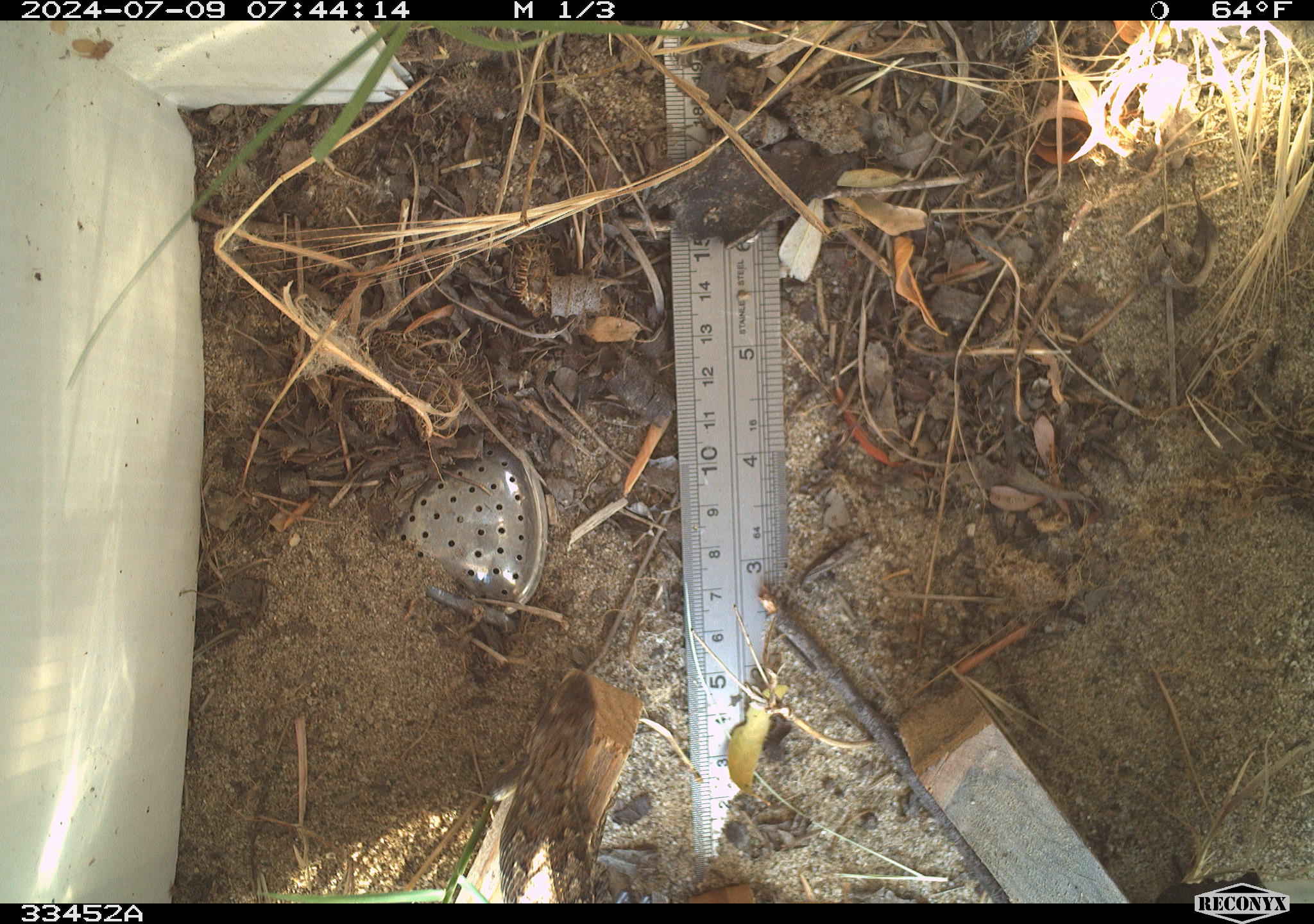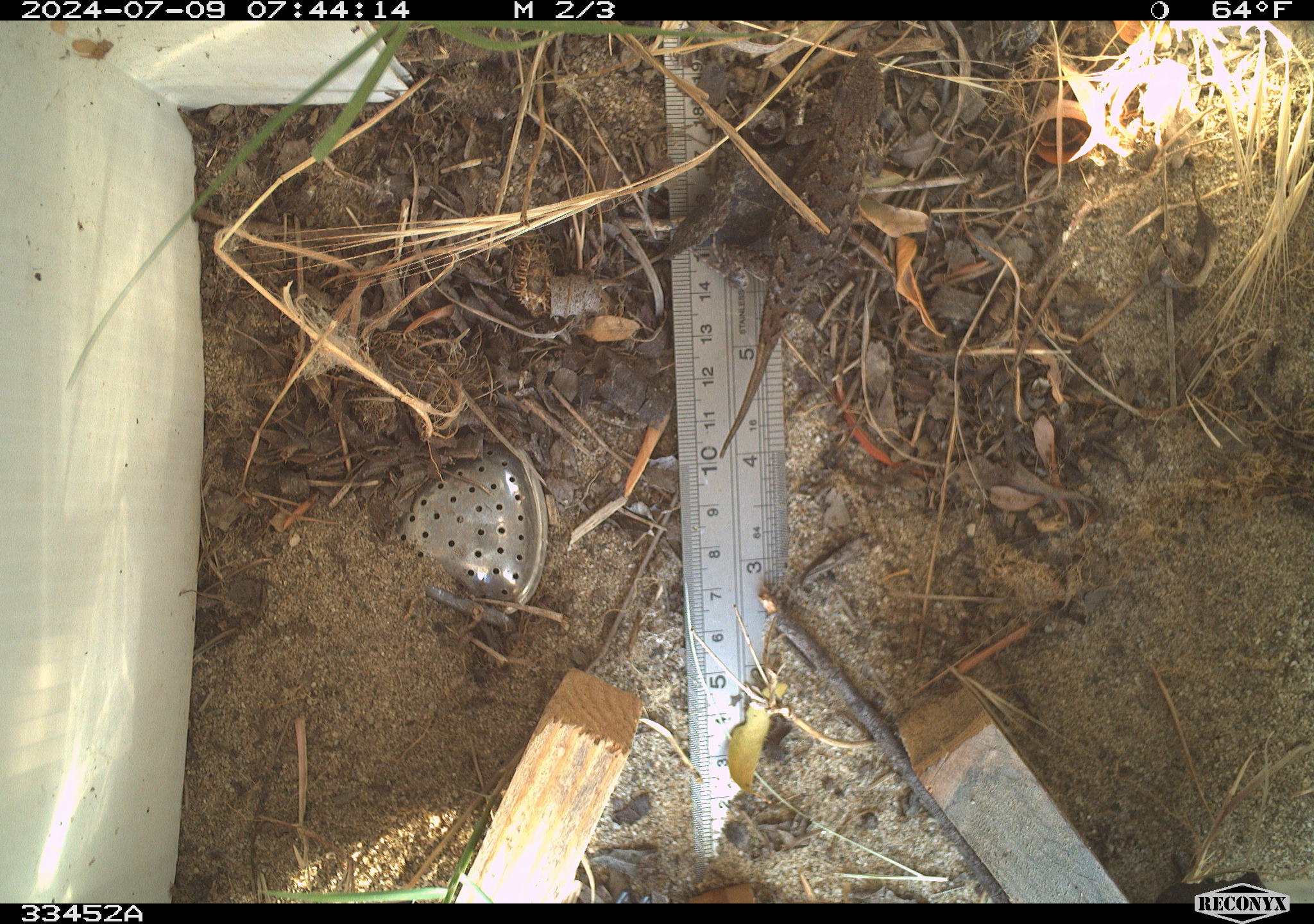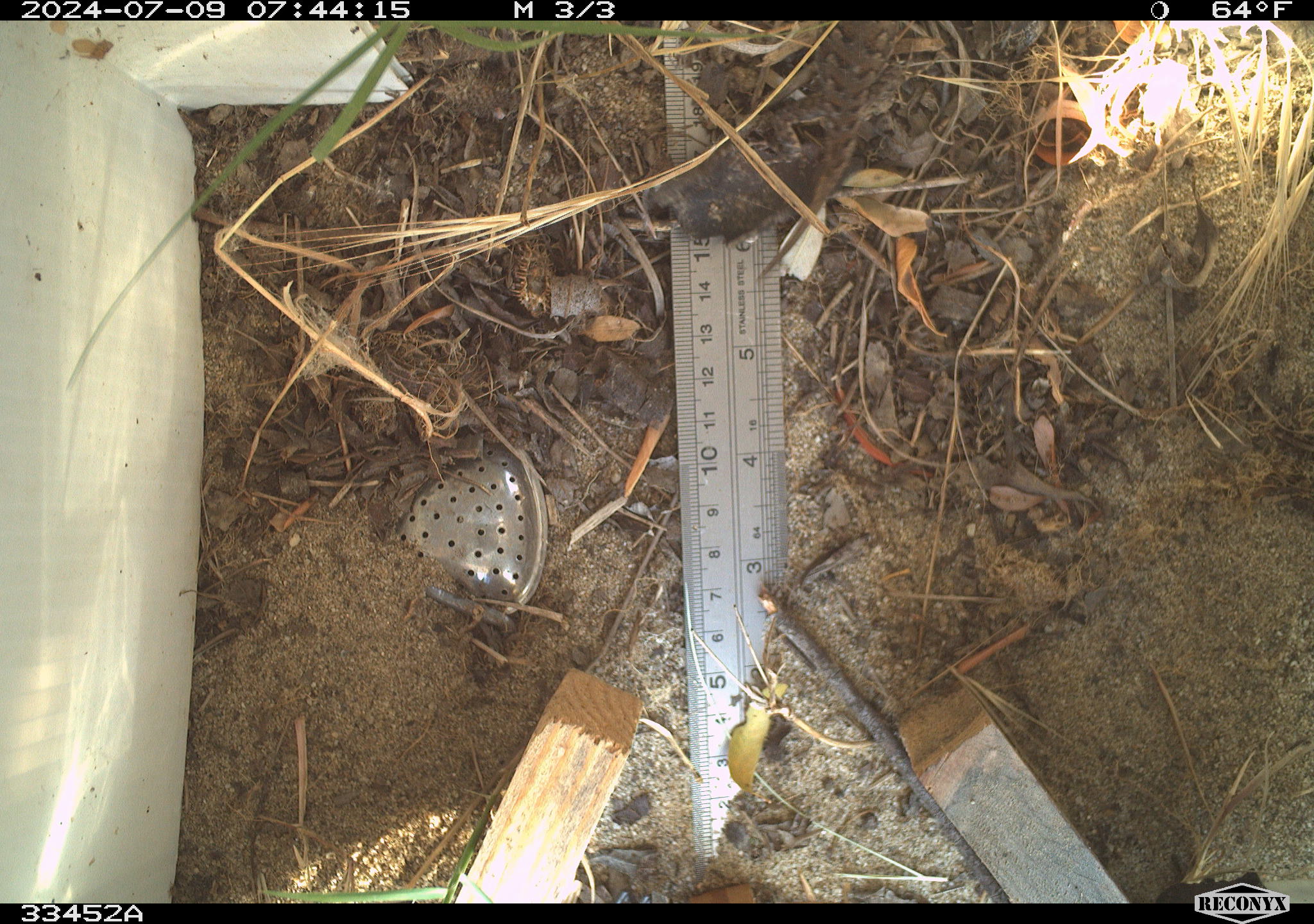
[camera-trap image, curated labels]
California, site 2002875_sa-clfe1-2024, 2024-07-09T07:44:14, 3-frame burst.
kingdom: Animalia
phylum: Chordata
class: Reptilia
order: Squamata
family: Phrynosomatidae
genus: Sceloporus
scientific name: Sceloporus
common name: spiny lizards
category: sceloporus species